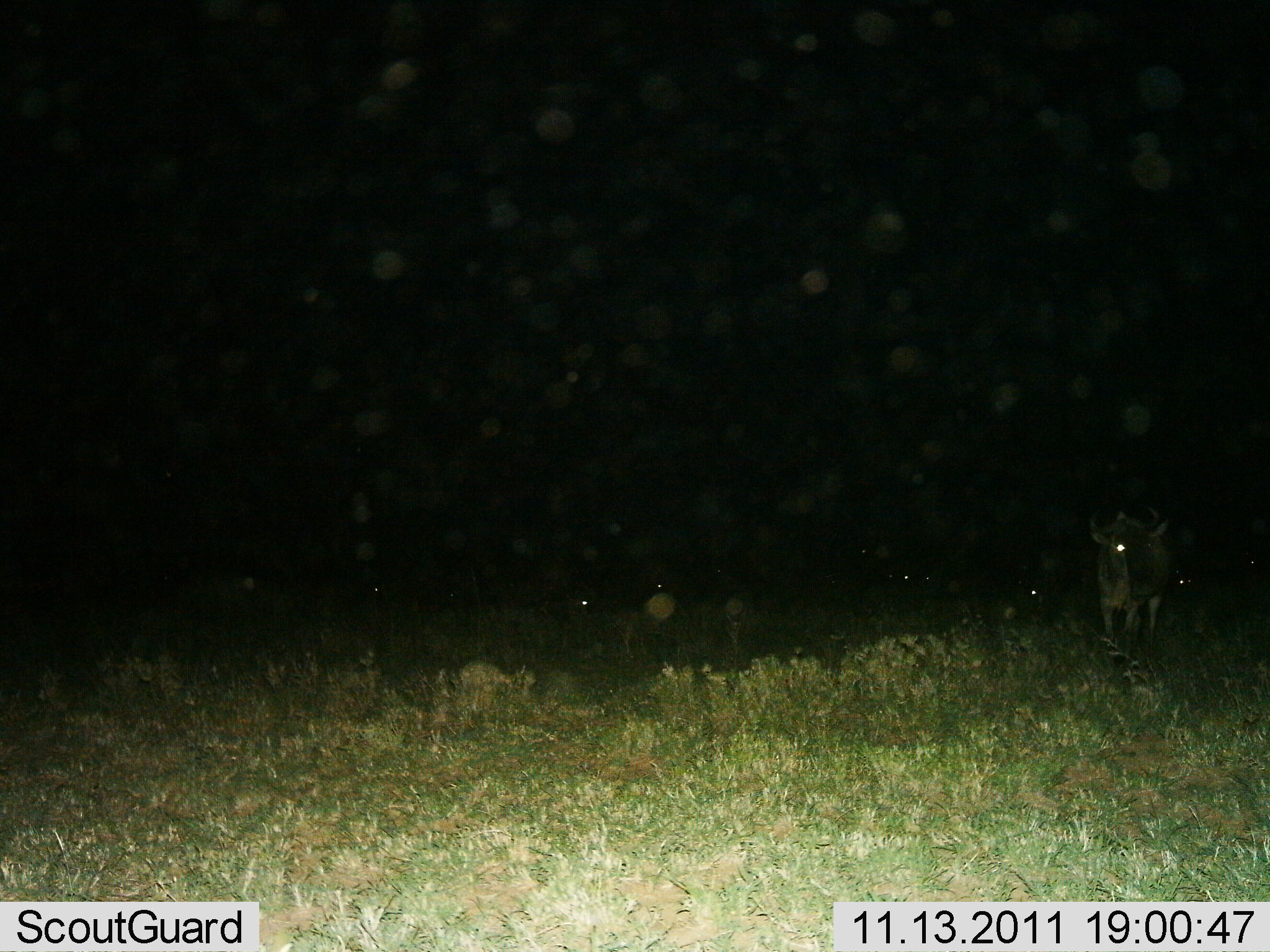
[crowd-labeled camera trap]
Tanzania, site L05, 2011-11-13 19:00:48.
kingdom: Animalia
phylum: Chordata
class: Mammalia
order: Artiodactyla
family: Bovidae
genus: Connochaetes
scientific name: Connochaetes taurinus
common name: blue wildebeest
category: wildebeest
Wildebeest (blue wildebeest) (Connochaetes taurinus), count 6. Behavior (volunteer vote fractions): standing 79%, resting 14%, moving 21%, interacting 0%. Young present (vote fraction): 0%. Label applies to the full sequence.